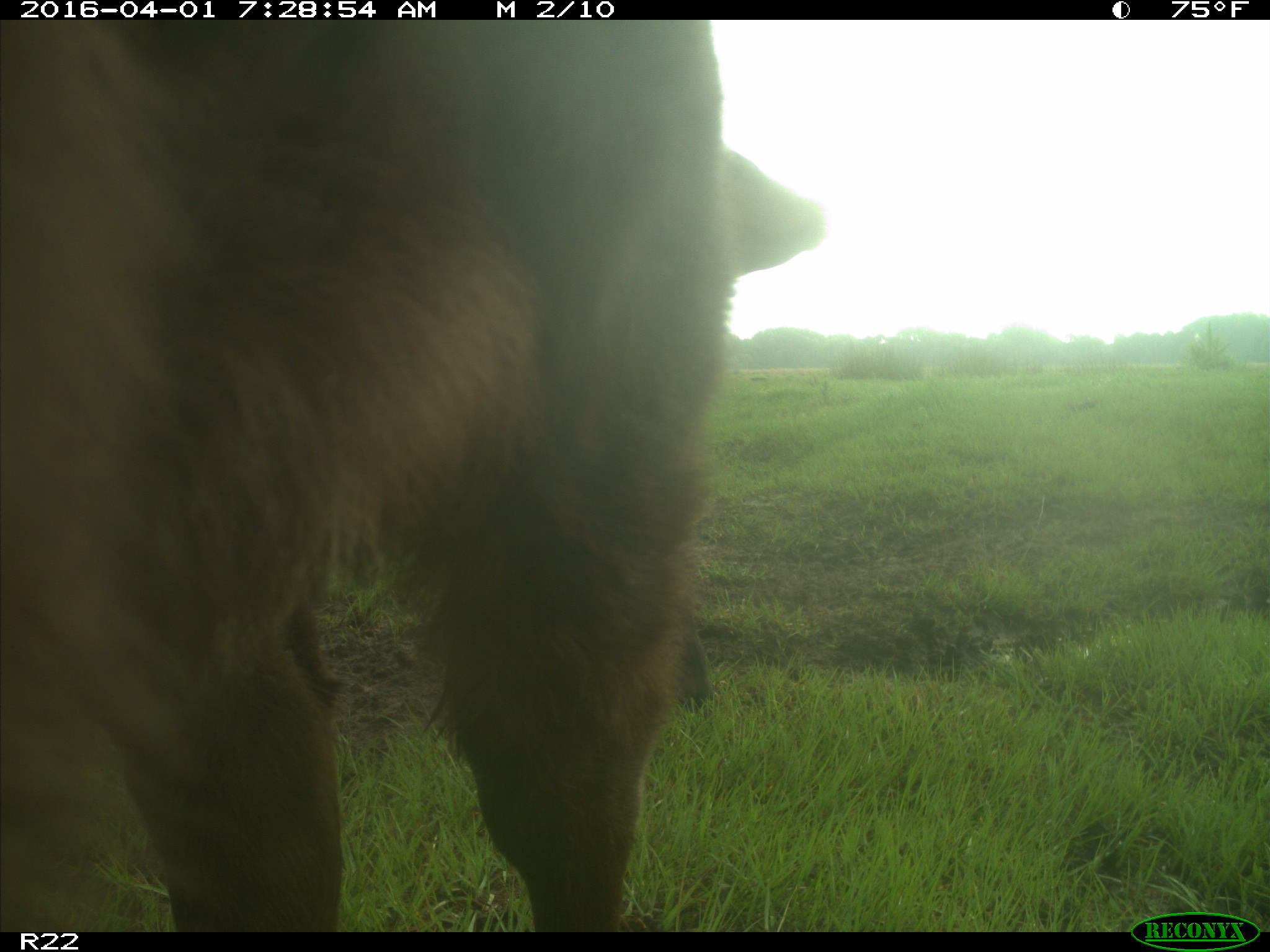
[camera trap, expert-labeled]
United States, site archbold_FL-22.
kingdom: Animalia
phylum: Chordata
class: Mammalia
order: Artiodactyla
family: Bovidae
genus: Bos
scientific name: Bos taurus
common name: domestic cow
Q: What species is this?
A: Bos taurus (domestic cow).